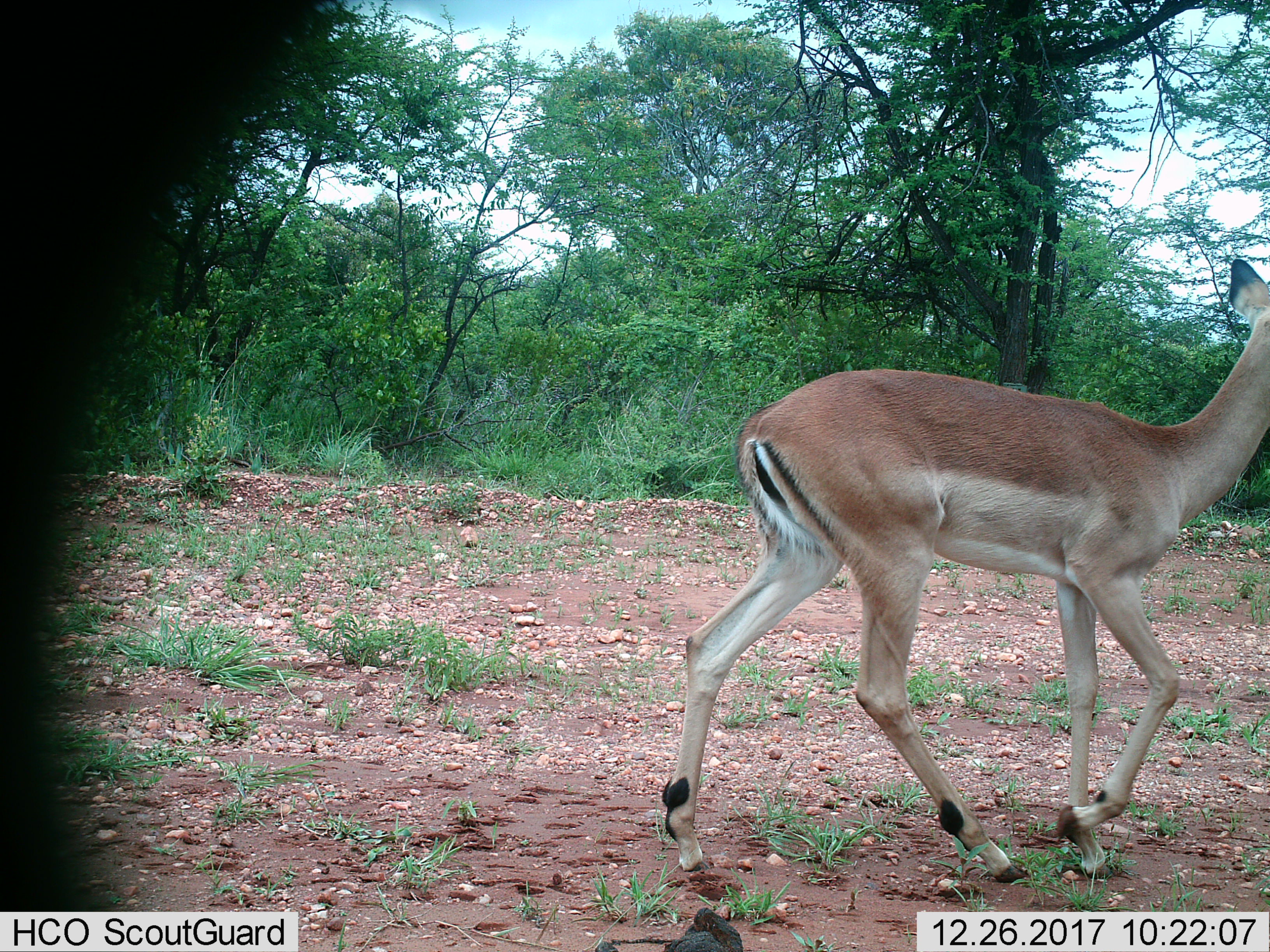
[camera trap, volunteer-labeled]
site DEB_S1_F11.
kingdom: Animalia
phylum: Chordata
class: Mammalia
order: Artiodactyla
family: Bovidae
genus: Aepyceros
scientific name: Aepyceros melampus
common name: impala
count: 1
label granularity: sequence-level